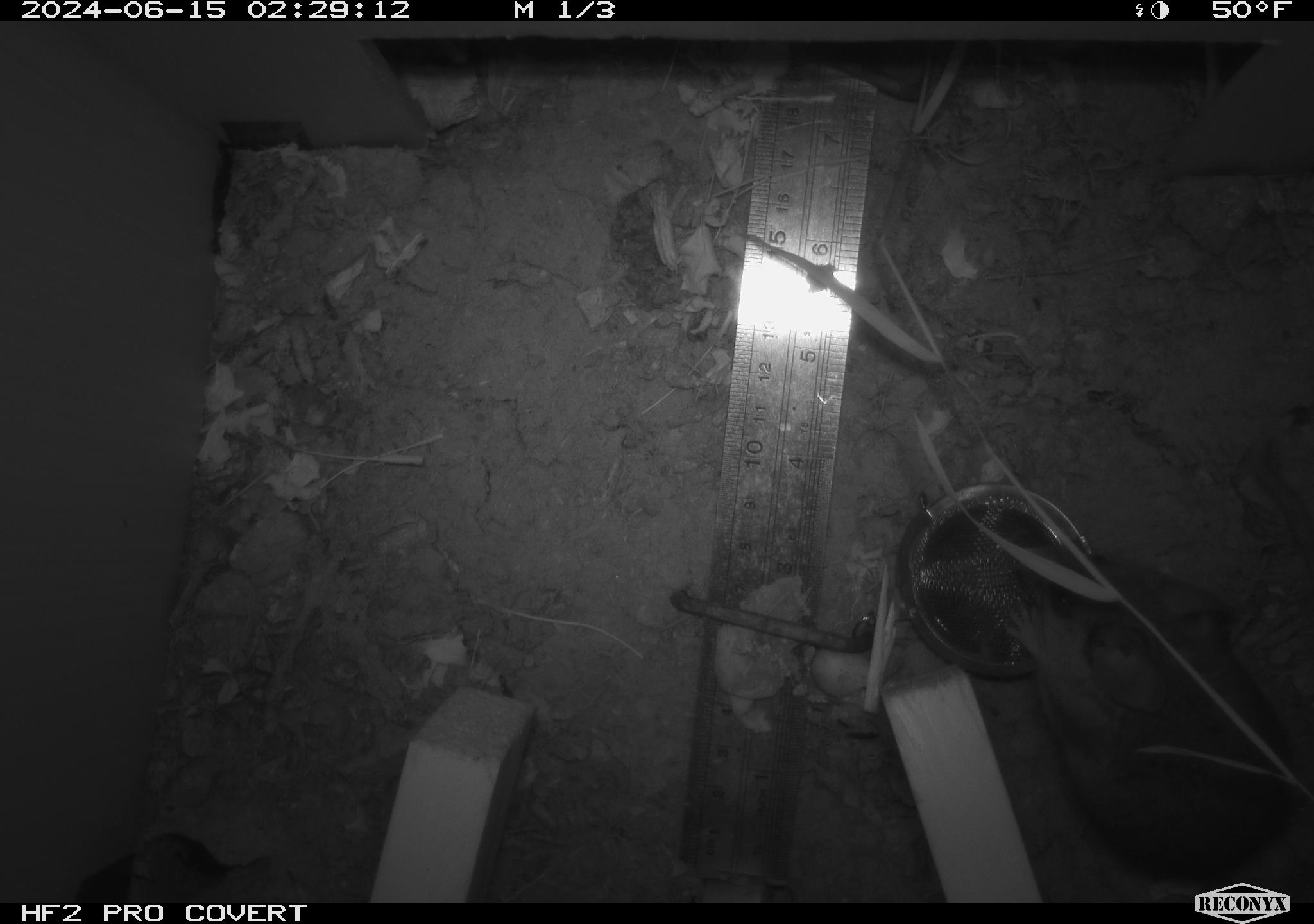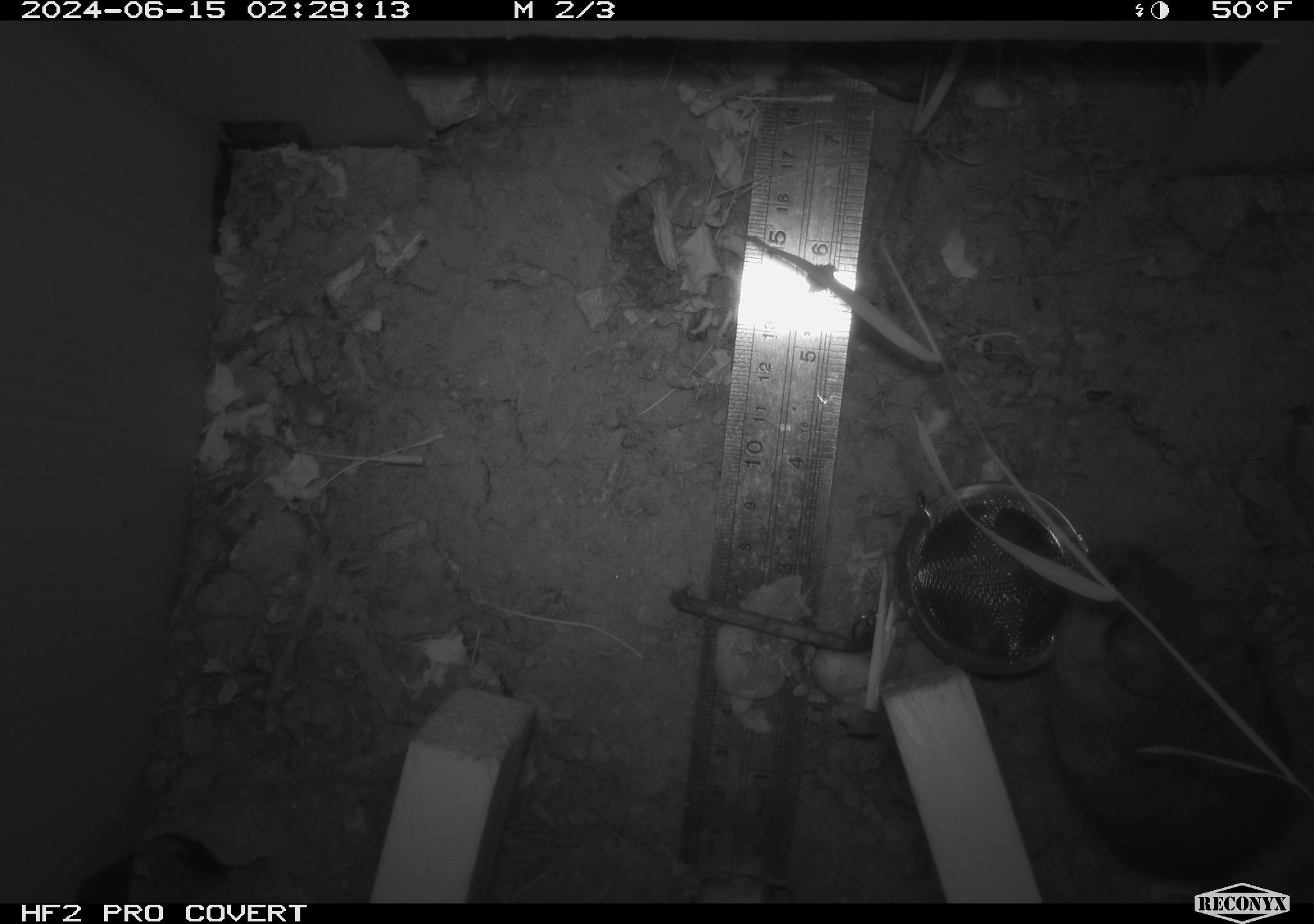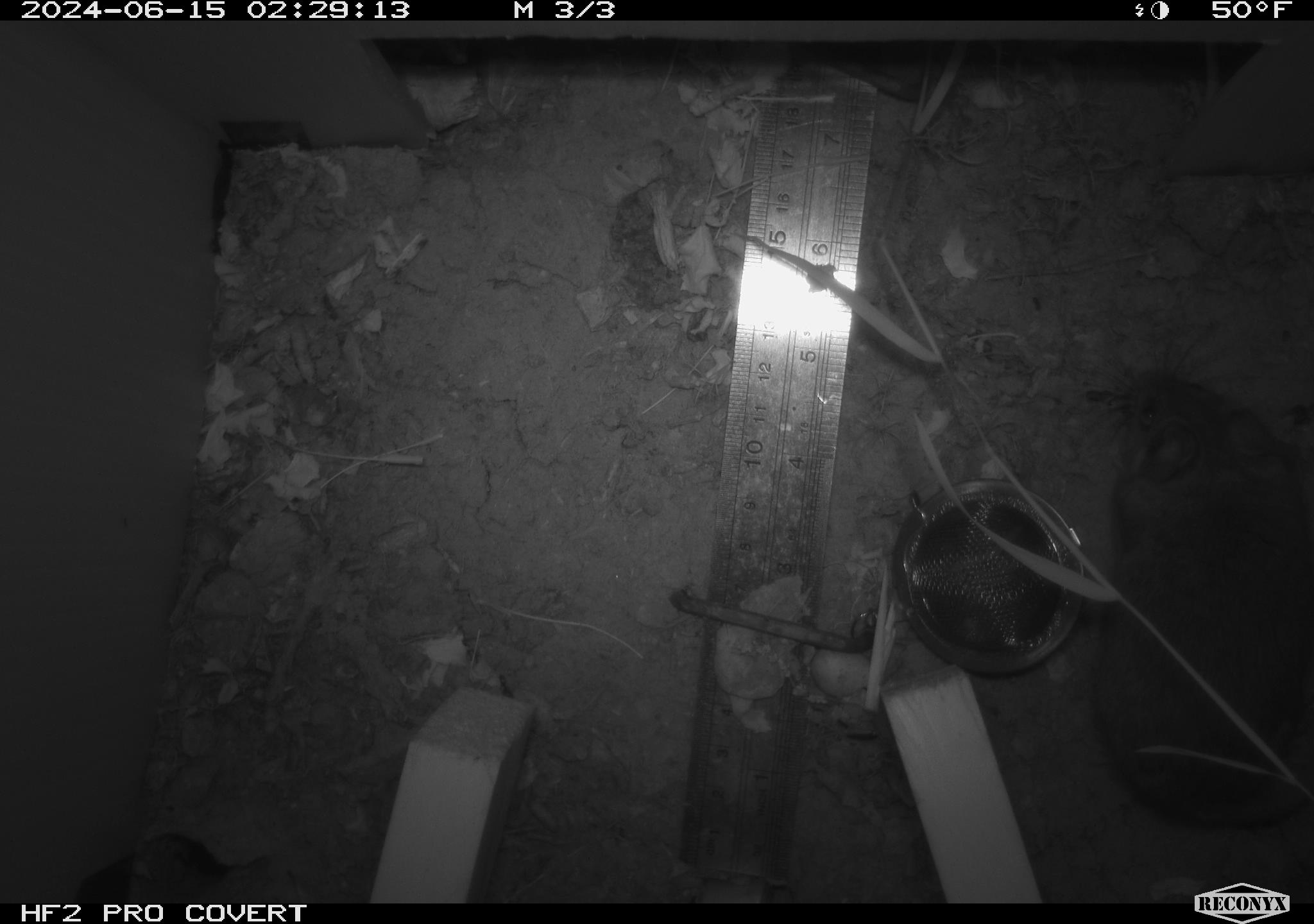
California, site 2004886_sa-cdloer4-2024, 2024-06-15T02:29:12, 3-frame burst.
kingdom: Animalia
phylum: Chordata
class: Mammalia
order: Rodentia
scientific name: Rodentia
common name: rodent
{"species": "rodent (Rodentia)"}